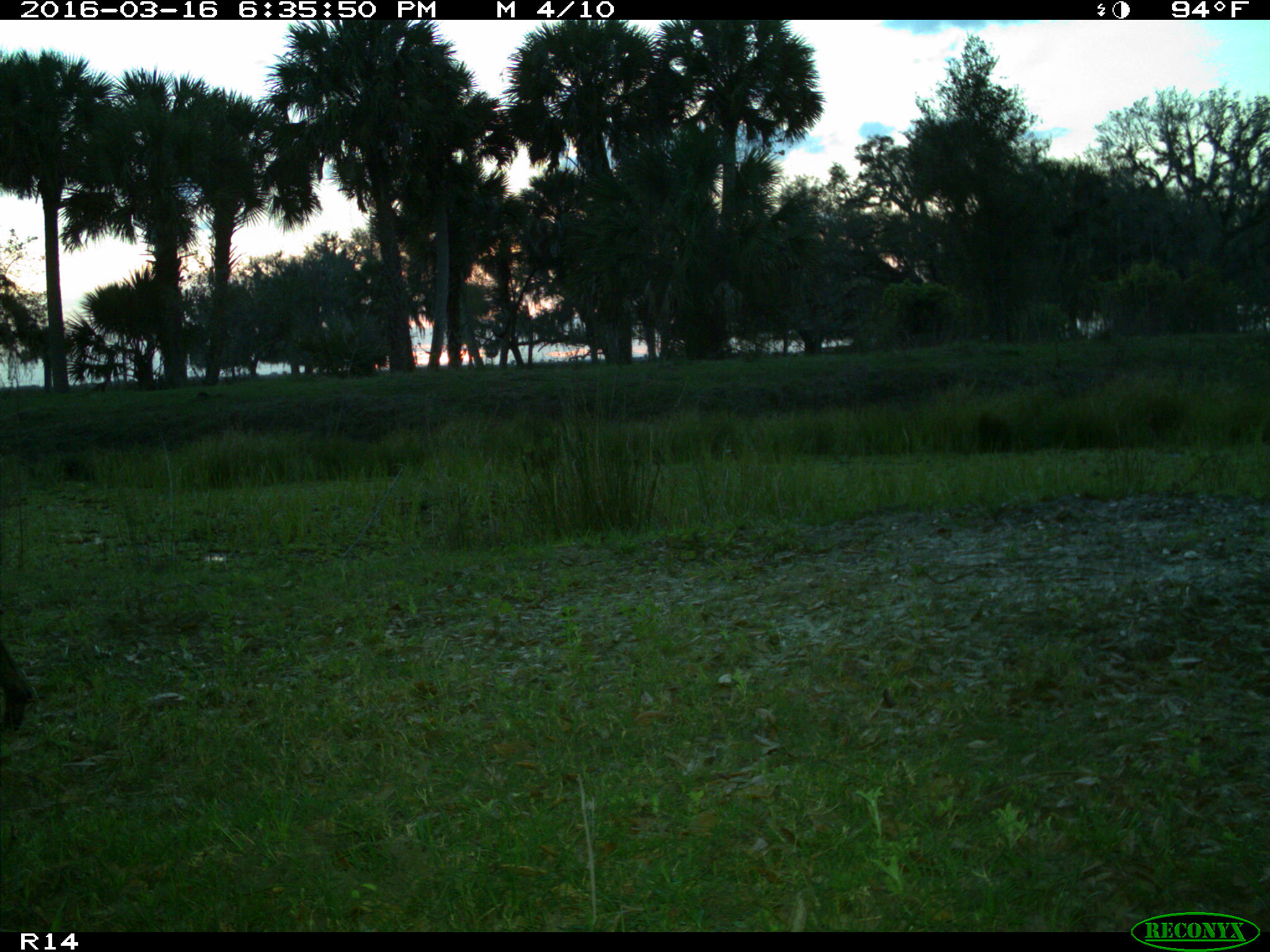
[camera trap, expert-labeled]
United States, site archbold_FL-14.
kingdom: Animalia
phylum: Chordata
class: Mammalia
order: Artiodactyla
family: Cervidae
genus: Odocoileus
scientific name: Odocoileus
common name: deer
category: unidentified deer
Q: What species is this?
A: Unidentified deer (deer) (Odocoileus).